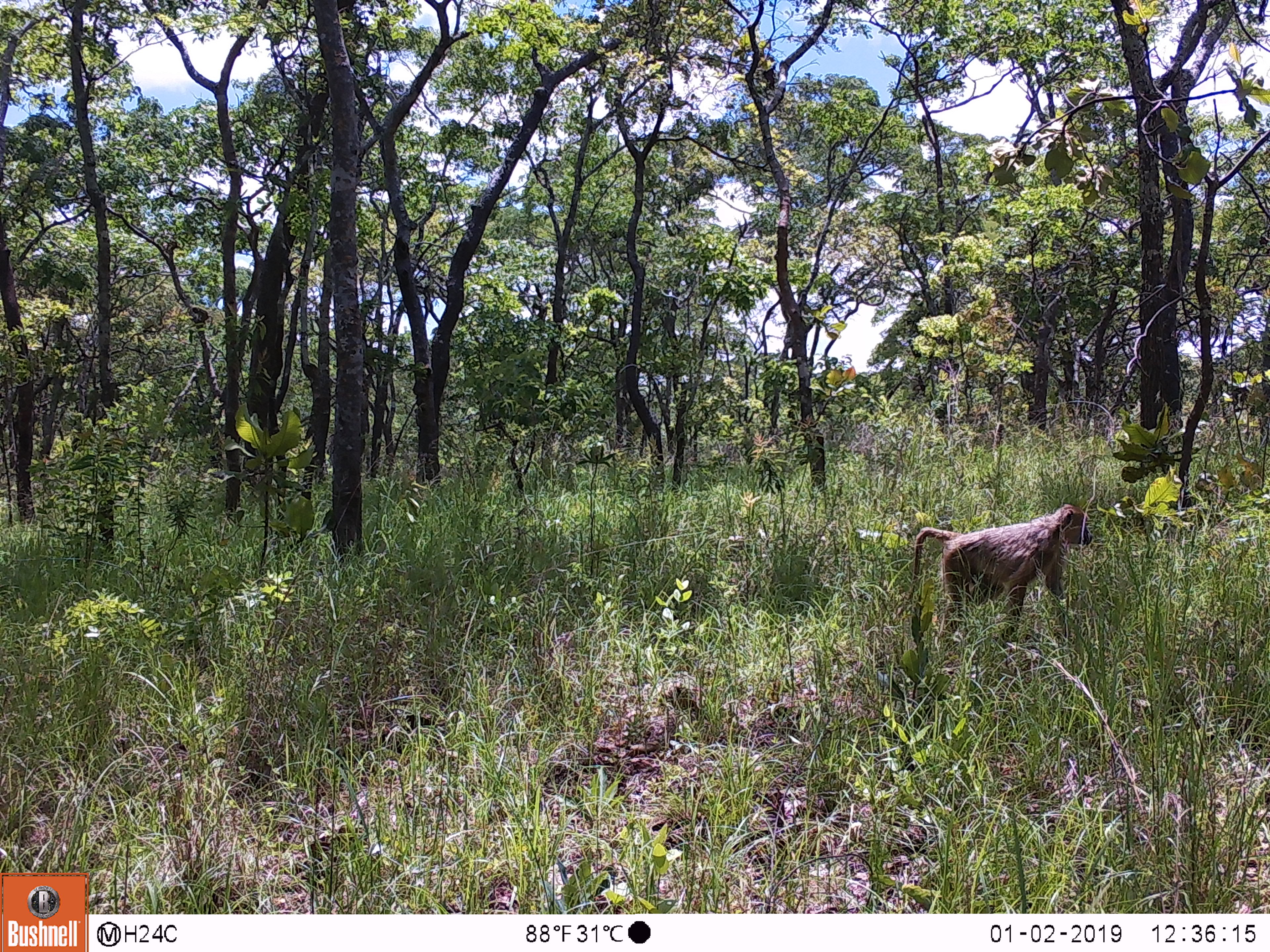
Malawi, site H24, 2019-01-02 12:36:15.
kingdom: Animalia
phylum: Chordata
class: Mammalia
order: Primates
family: Cercopithecidae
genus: Papio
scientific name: Papio cynocephalus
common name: yellow baboon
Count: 1.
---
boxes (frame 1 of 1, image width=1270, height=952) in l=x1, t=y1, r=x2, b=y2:
yellow baboon: l=895, t=502, r=1096, b=626